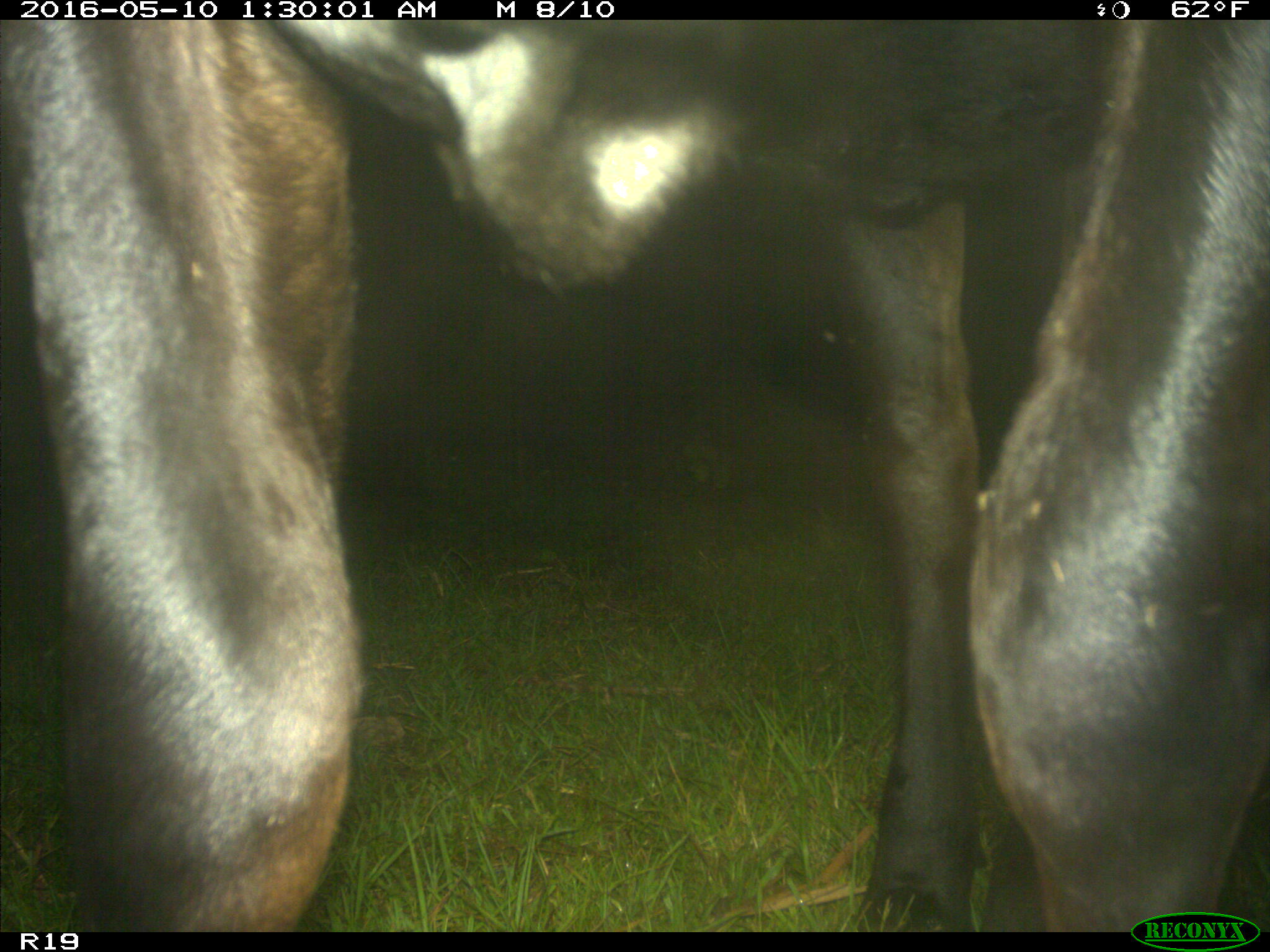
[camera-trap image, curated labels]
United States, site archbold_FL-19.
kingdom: Animalia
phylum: Chordata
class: Mammalia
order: Artiodactyla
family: Bovidae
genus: Bos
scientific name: Bos taurus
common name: domestic cow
Bos taurus (domestic cow).